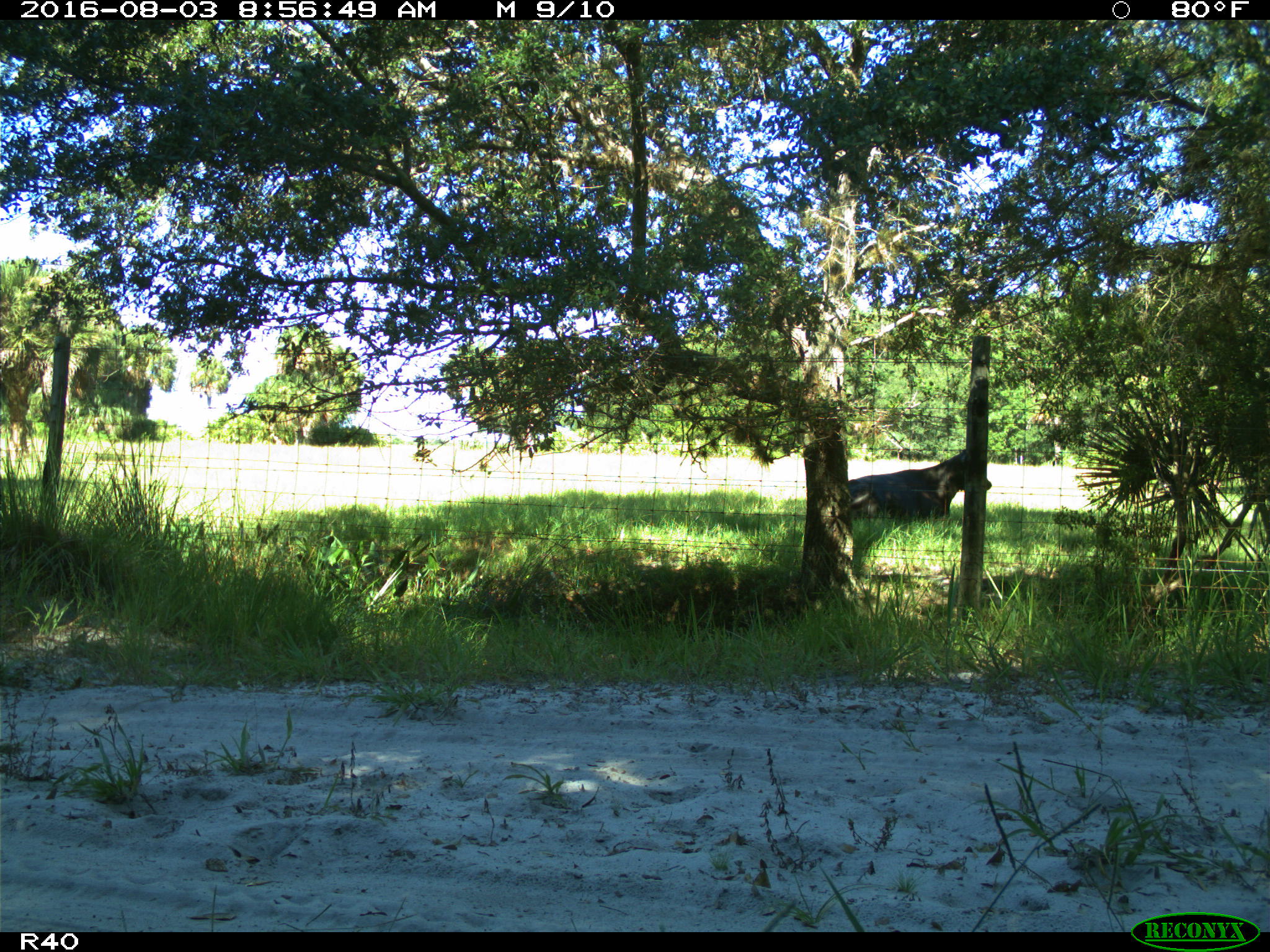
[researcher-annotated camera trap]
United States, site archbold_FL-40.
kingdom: Animalia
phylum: Chordata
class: Mammalia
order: Artiodactyla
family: Bovidae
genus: Bos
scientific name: Bos taurus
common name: domestic cow